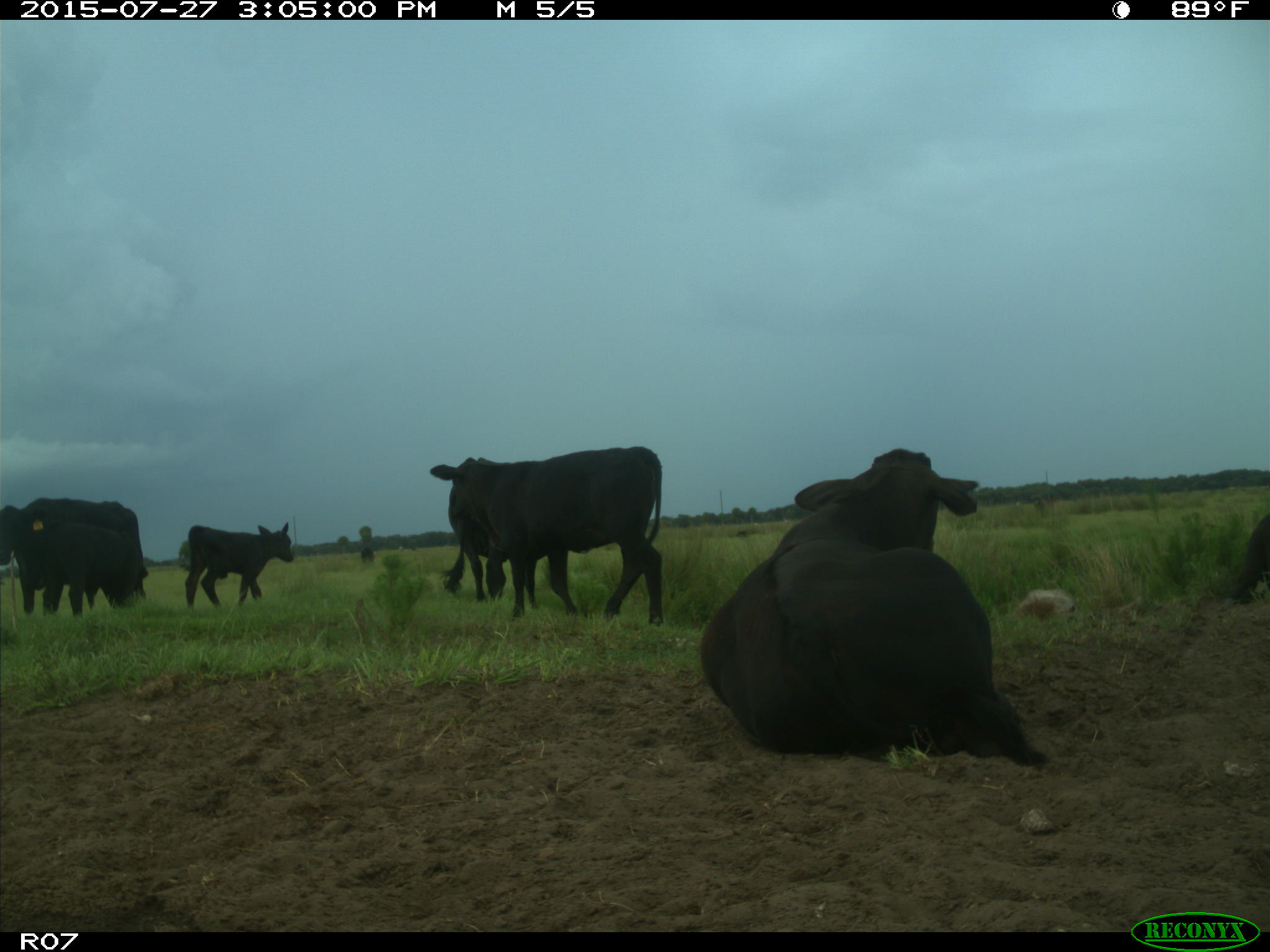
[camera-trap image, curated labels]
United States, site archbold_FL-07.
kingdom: Animalia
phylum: Chordata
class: Mammalia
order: Artiodactyla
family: Bovidae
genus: Bos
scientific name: Bos taurus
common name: domestic cow